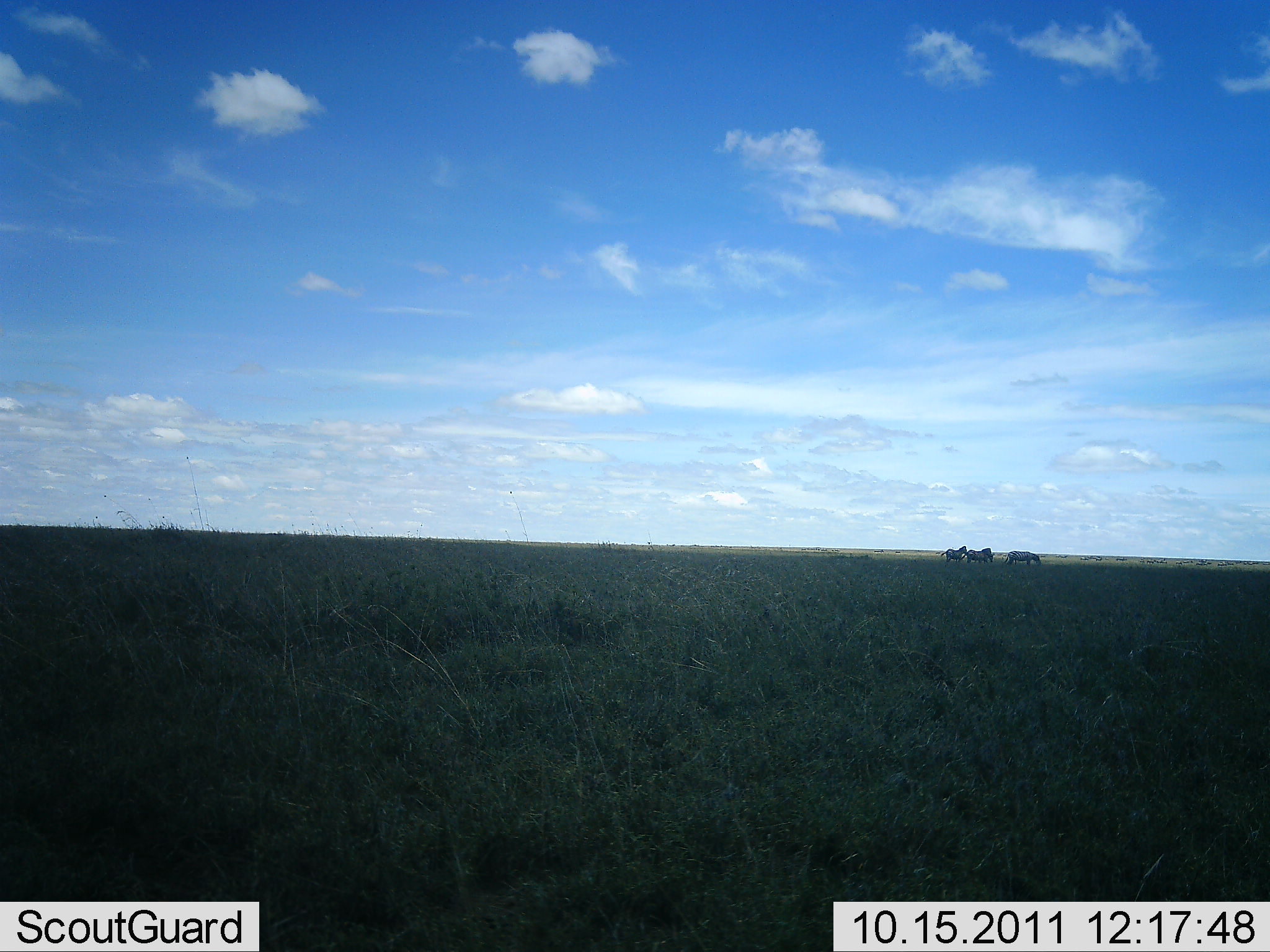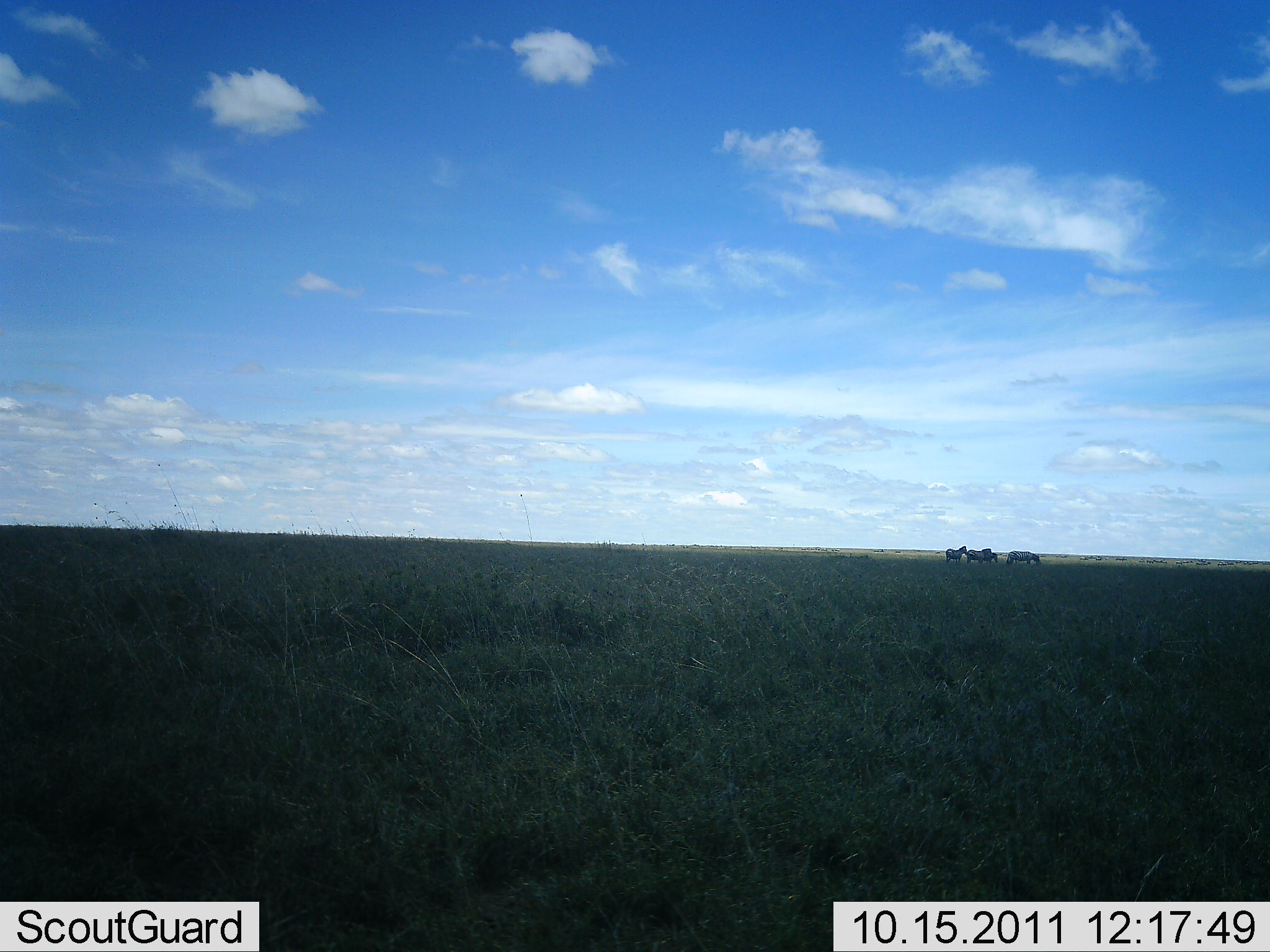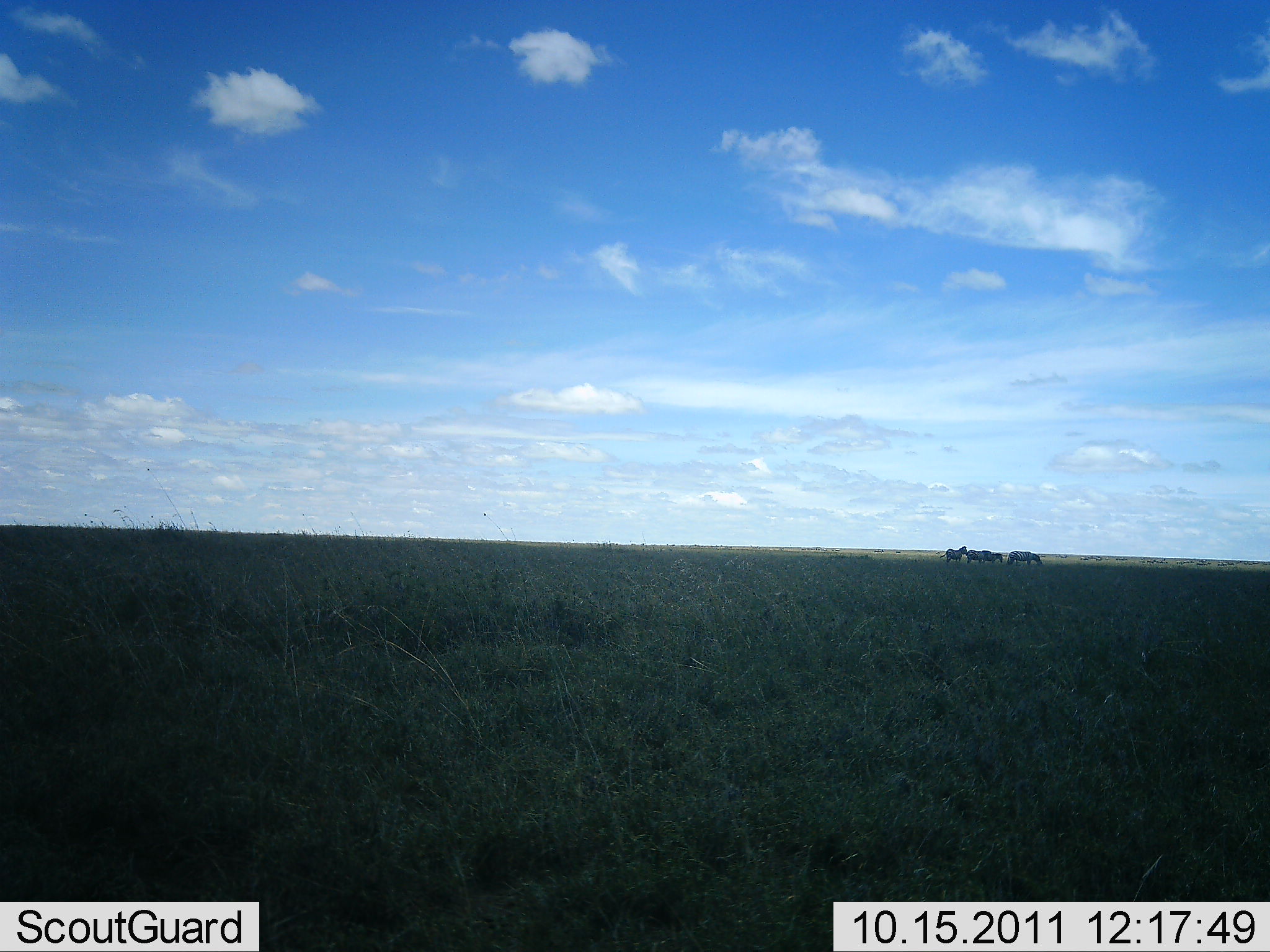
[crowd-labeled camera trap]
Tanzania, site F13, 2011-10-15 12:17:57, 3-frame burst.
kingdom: Animalia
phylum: Chordata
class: Mammalia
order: Perissodactyla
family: Equidae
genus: Equus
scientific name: Equus quagga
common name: plains zebra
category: zebra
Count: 4.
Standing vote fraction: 87%.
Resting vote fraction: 0%.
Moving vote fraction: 0%.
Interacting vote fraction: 0%.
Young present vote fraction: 0%.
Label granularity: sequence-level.